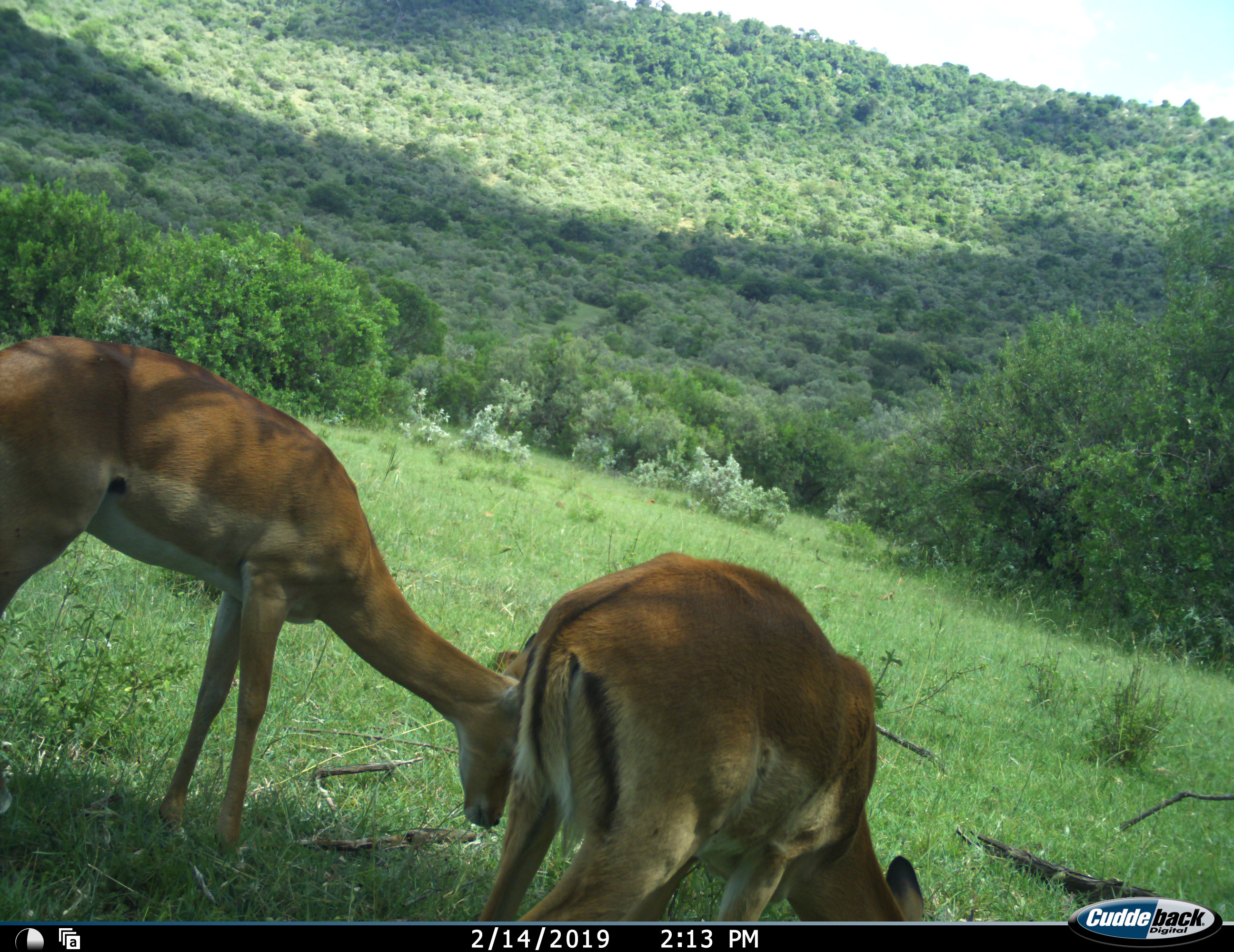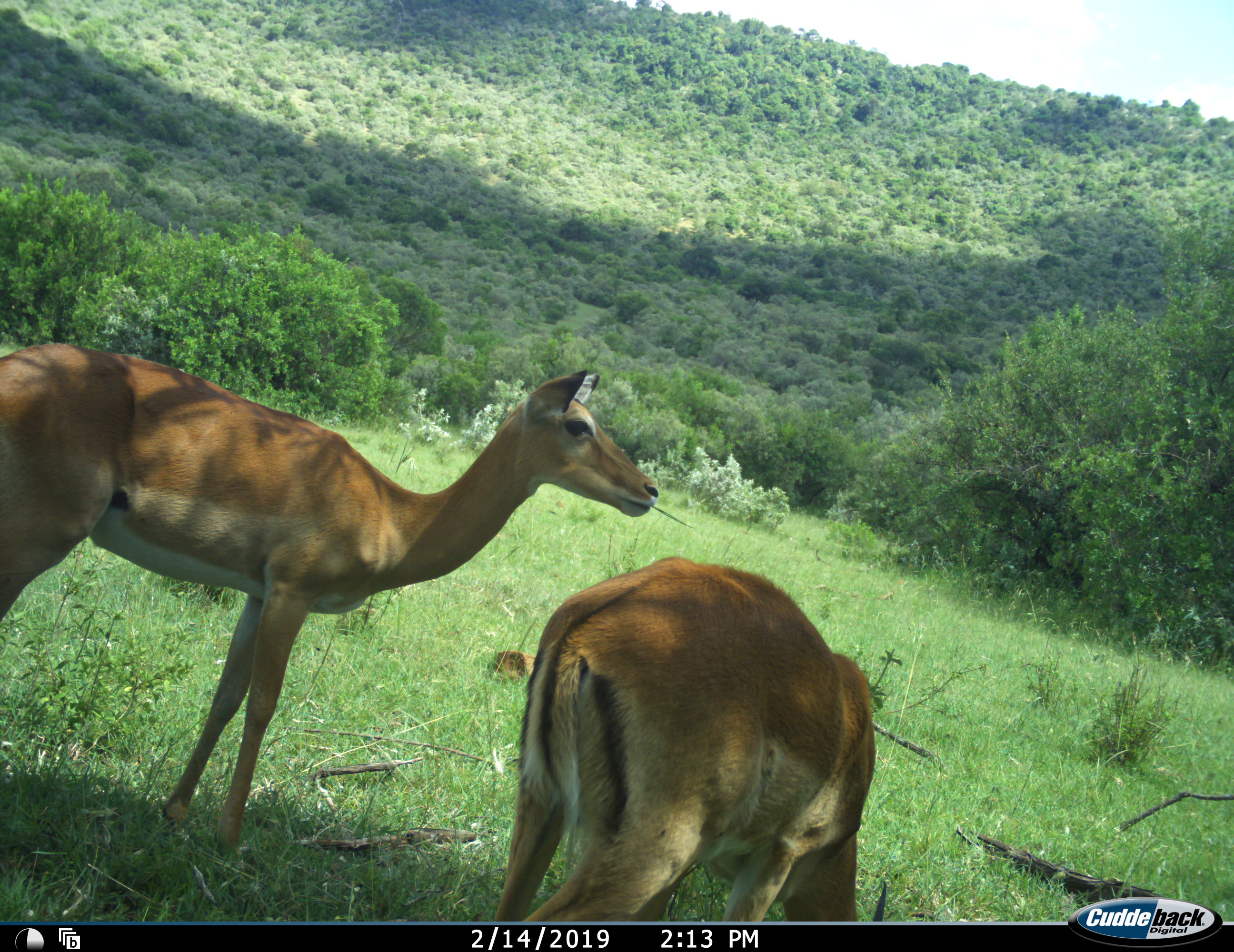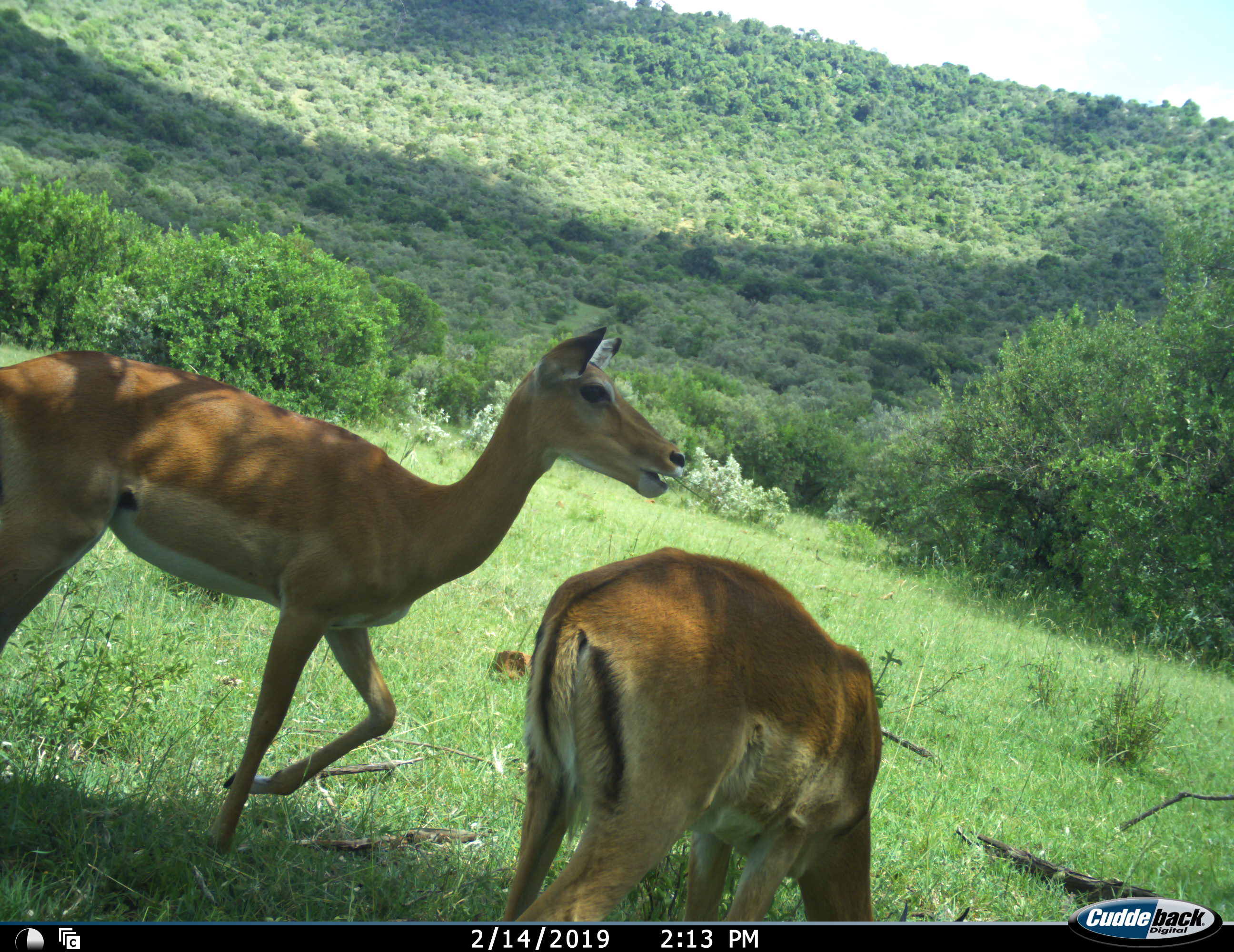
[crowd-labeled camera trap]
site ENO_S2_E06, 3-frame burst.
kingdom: Animalia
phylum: Chordata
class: Mammalia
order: Artiodactyla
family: Bovidae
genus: Aepyceros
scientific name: Aepyceros melampus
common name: impala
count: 2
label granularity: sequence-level